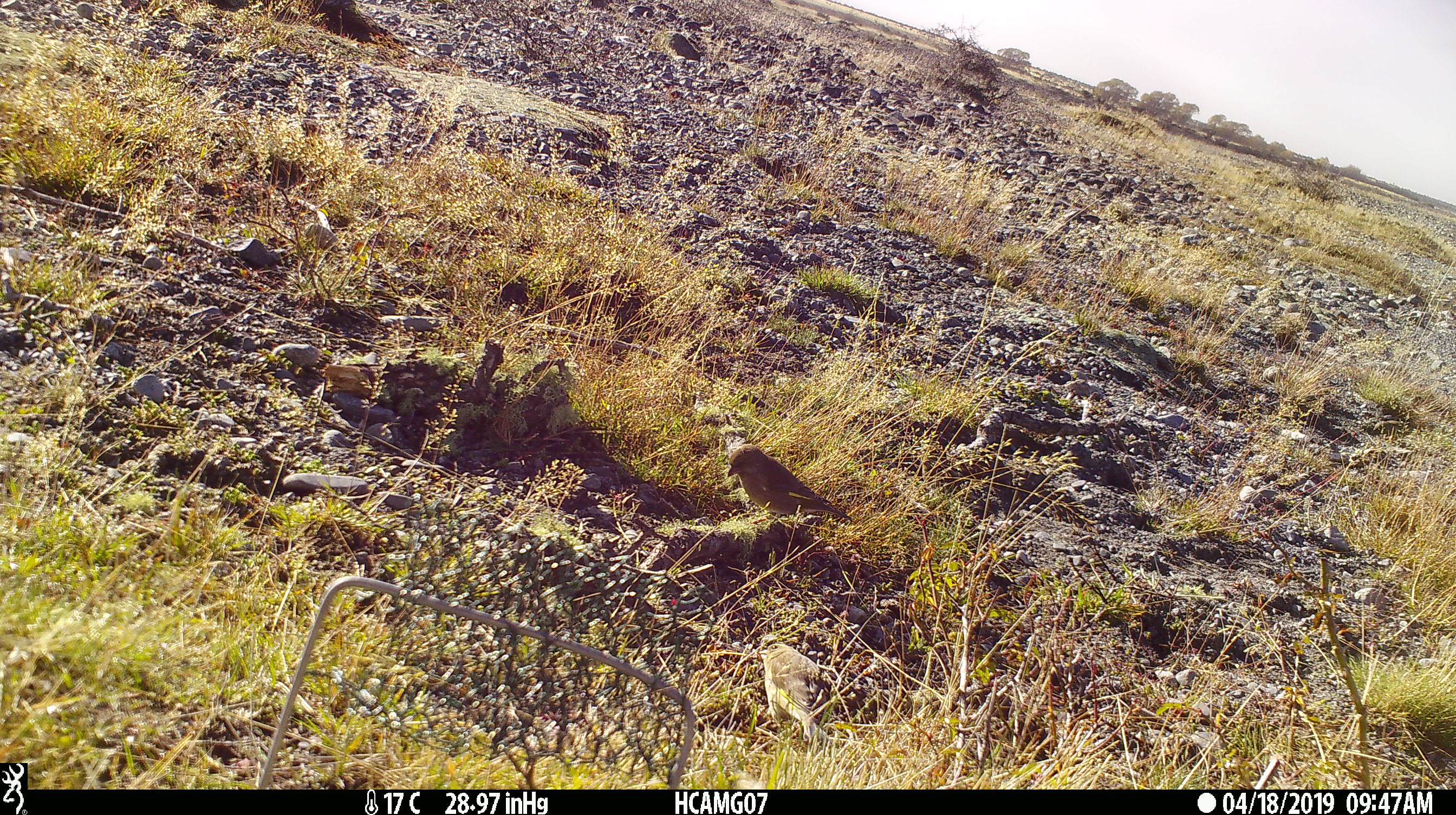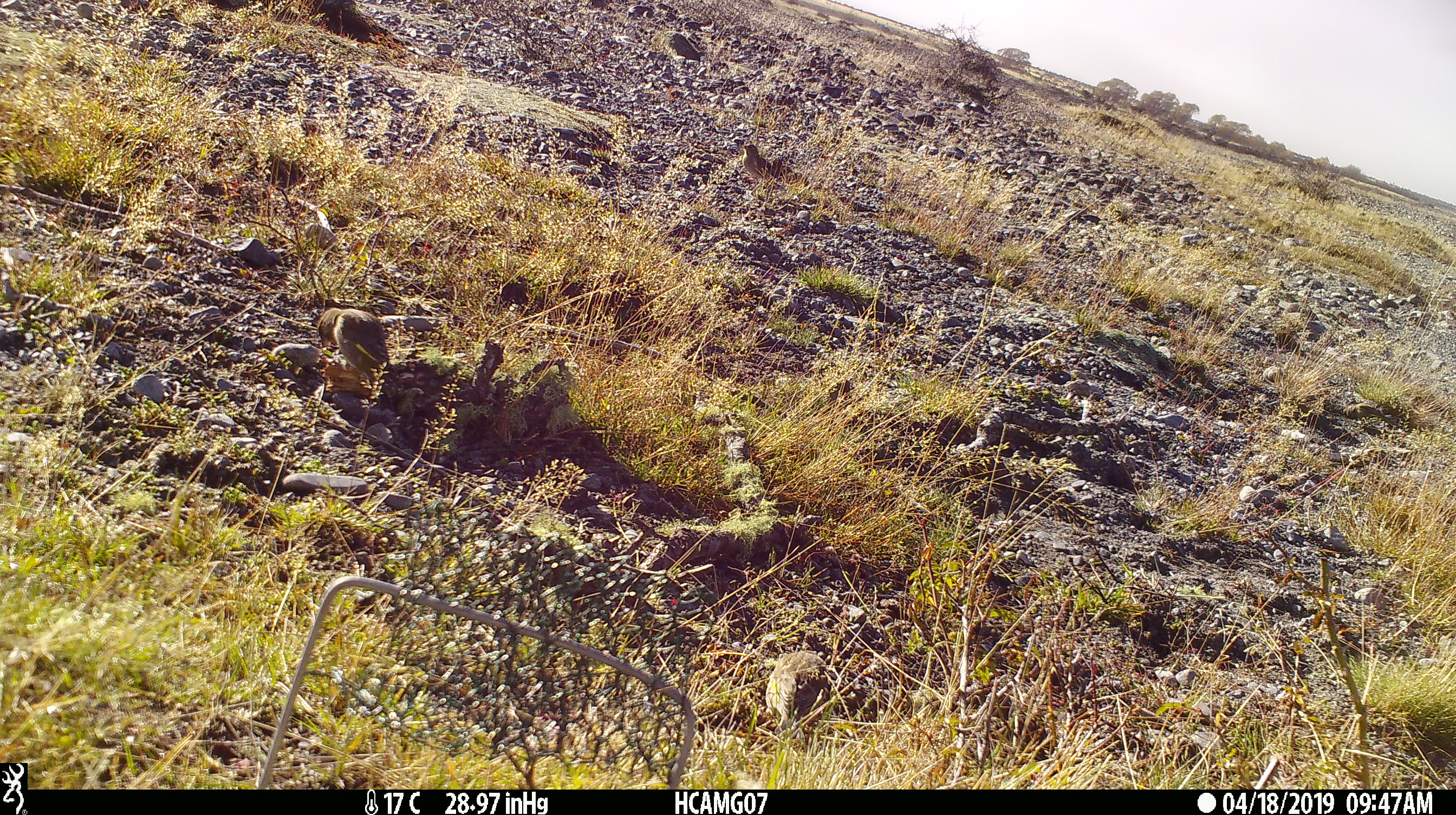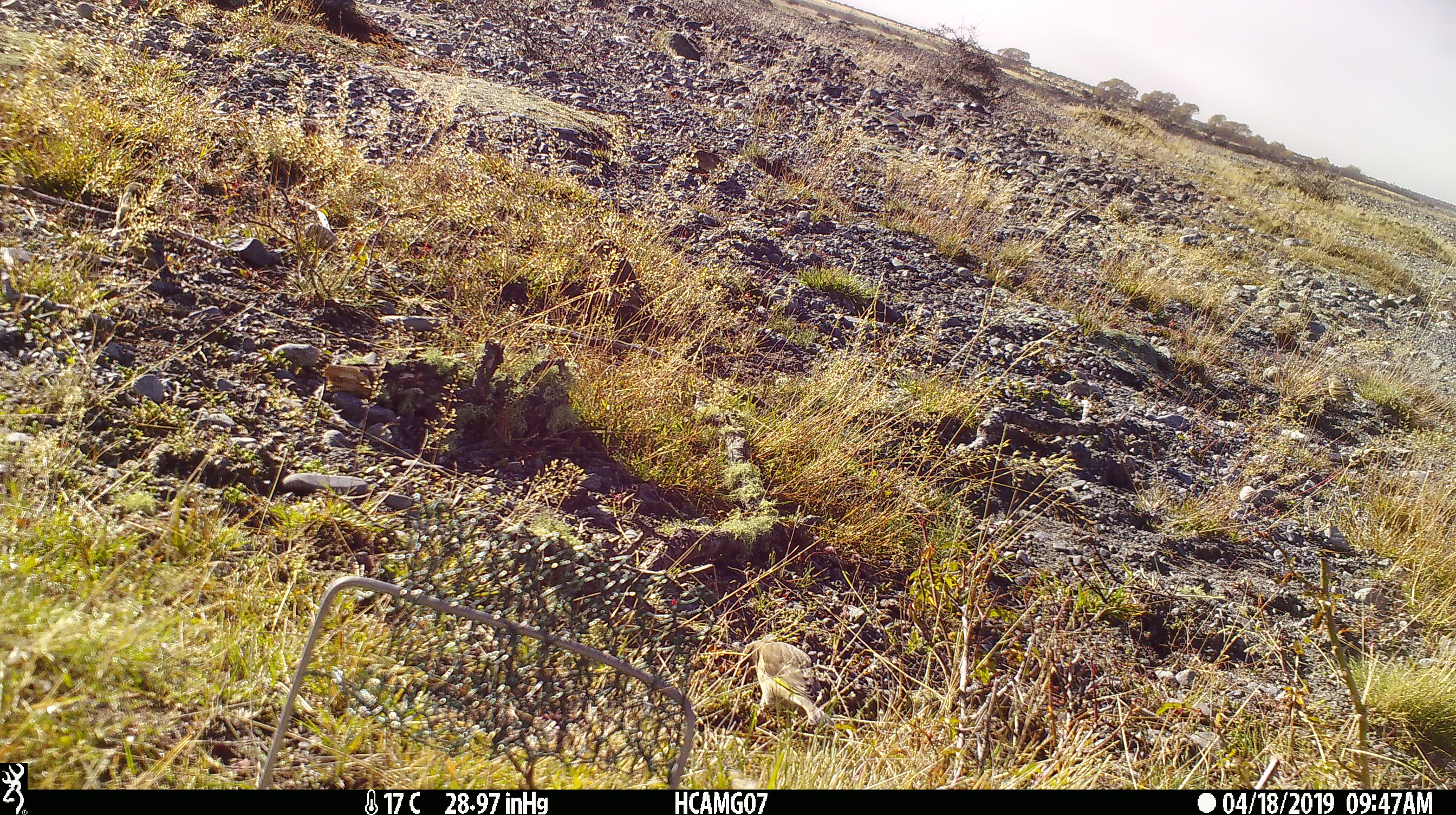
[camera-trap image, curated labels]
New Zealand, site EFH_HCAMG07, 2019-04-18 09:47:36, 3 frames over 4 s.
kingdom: Animalia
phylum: Chordata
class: Aves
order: Passeriformes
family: Fringillidae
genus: Carduelis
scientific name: Carduelis carduelis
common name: european goldfinch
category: goldfinch